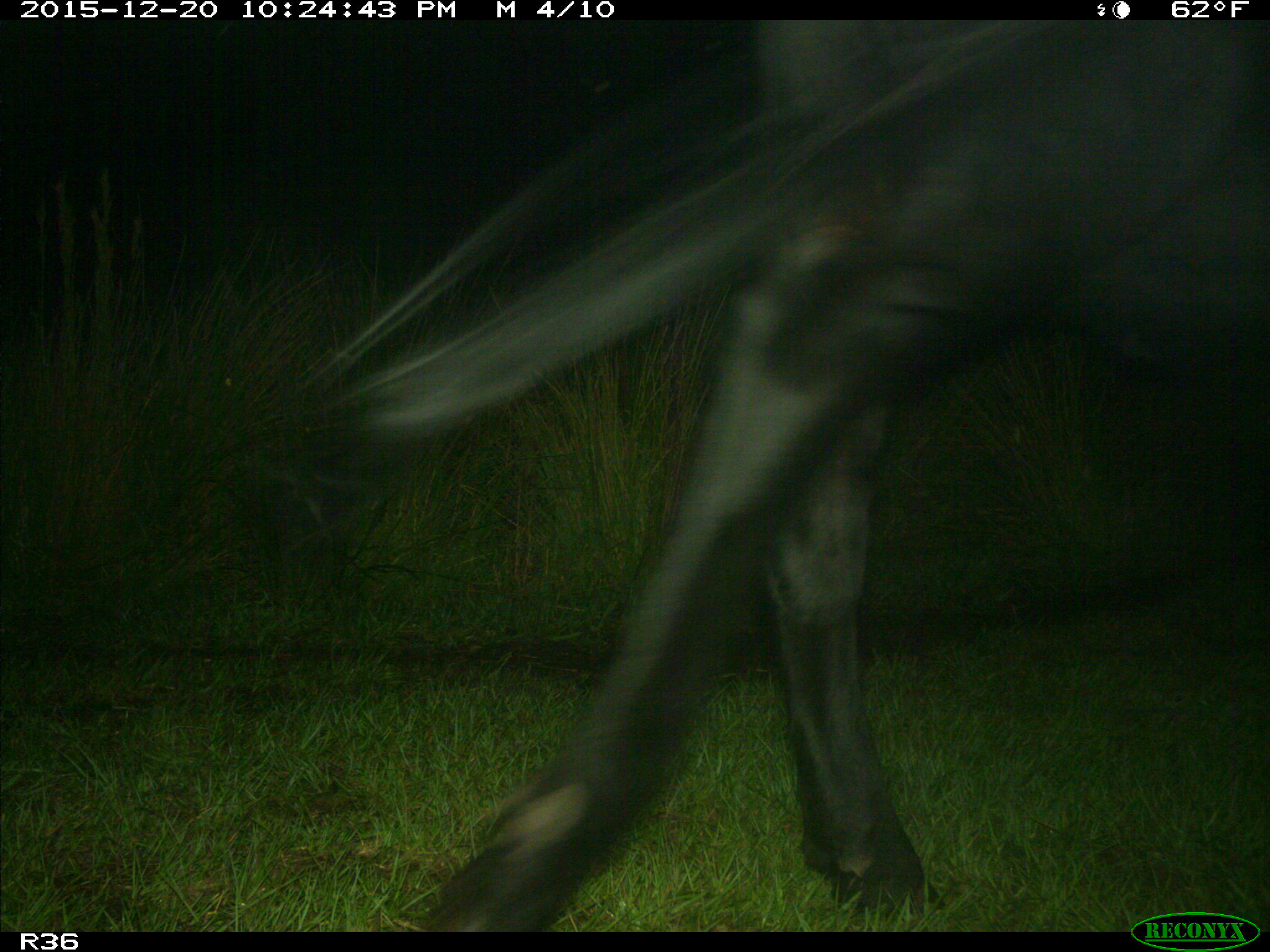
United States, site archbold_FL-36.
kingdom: Animalia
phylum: Chordata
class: Mammalia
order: Artiodactyla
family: Bovidae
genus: Bos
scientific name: Bos taurus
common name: domestic cow